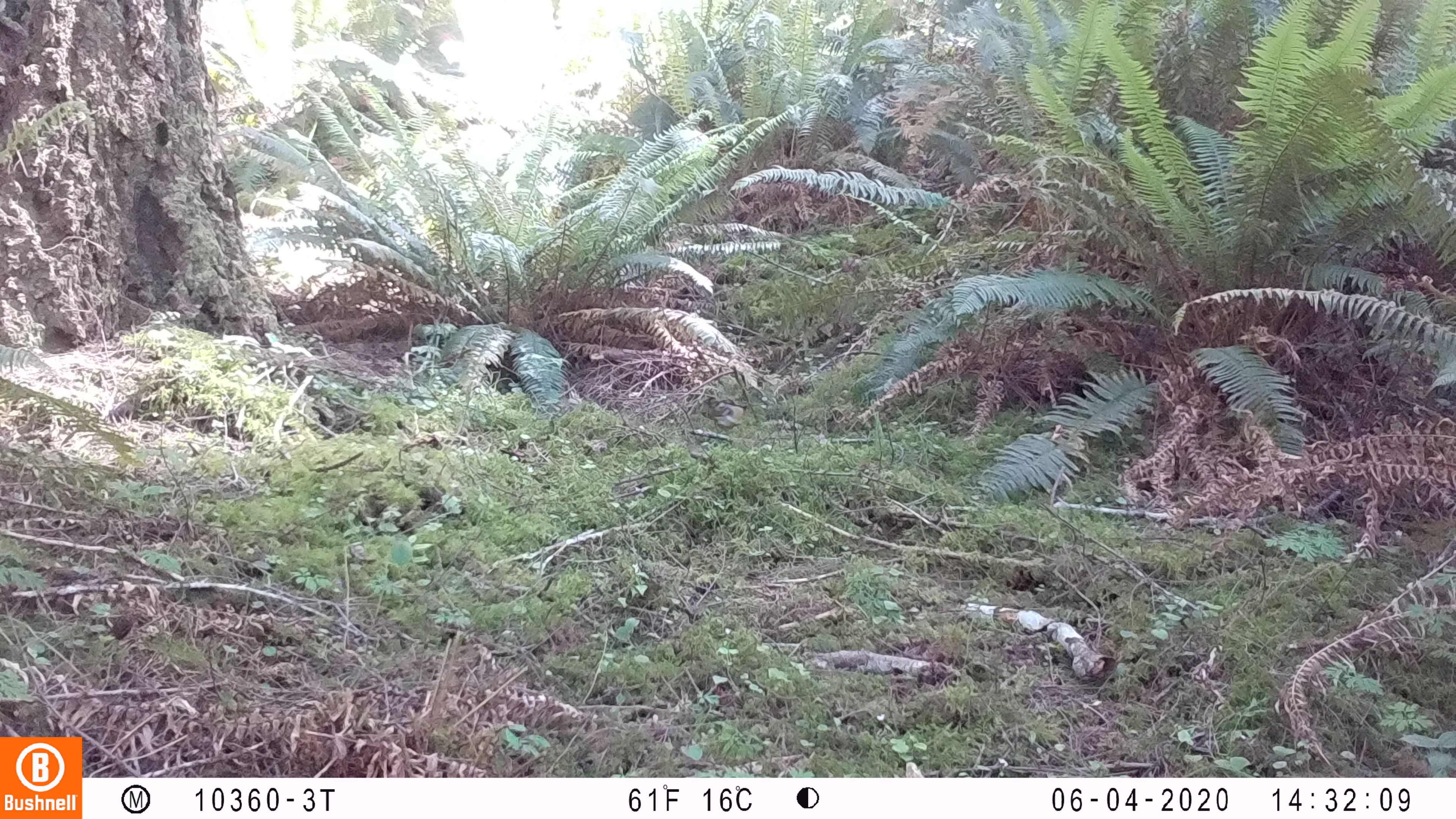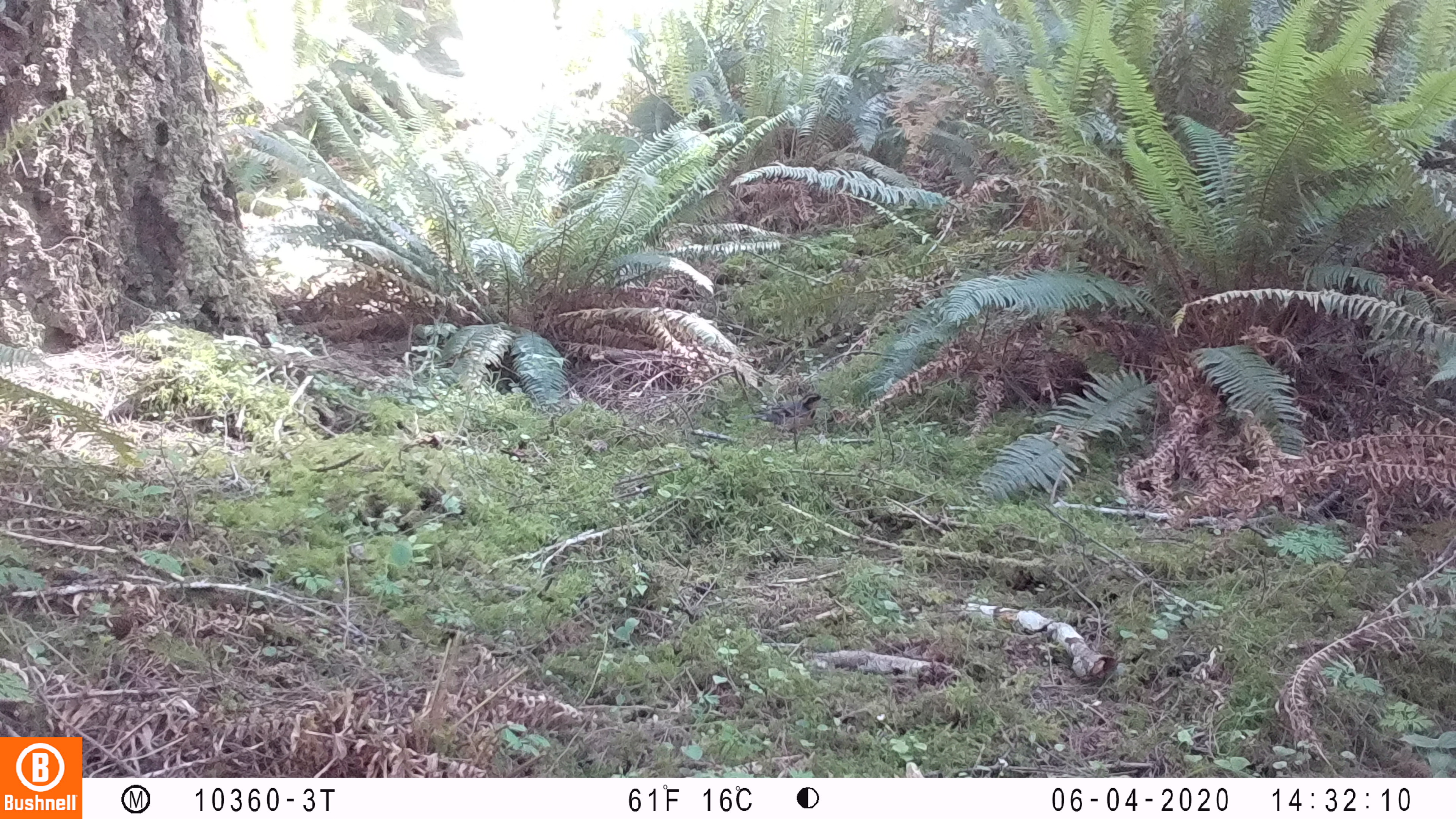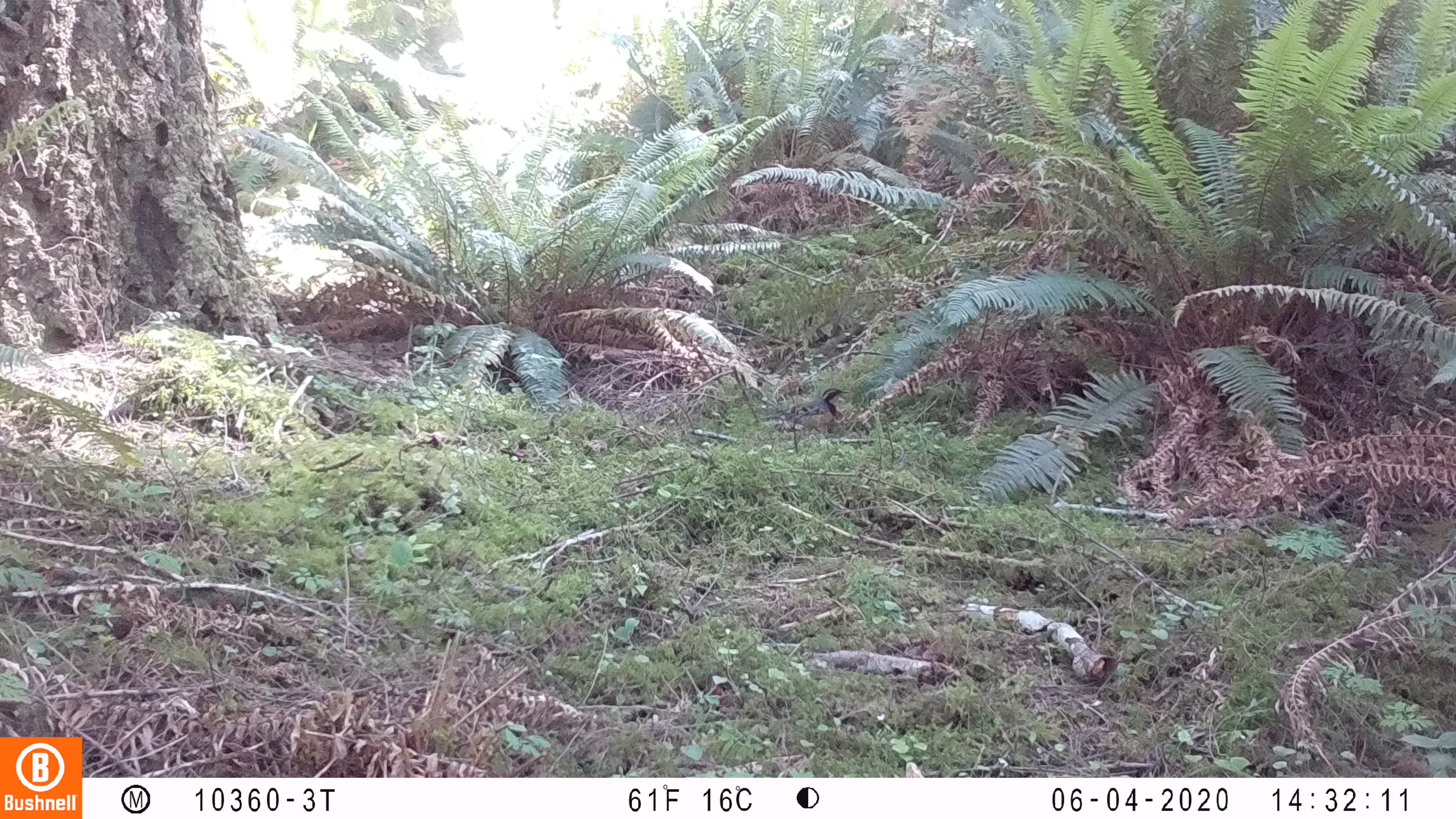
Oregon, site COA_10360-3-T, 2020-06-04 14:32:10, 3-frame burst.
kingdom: Animalia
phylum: Chordata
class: Aves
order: Passeriformes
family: Turdidae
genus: Ixoreus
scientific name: Ixoreus naevius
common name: varied thrush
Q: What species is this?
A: Varied thrush (Ixoreus naevius).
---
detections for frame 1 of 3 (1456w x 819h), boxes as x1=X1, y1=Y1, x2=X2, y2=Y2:
varied thrush: x1=697, y1=396, x2=751, y2=431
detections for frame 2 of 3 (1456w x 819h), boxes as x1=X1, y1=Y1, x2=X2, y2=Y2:
varied thrush: x1=753, y1=391, x2=826, y2=434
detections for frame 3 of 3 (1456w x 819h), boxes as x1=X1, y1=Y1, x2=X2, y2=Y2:
varied thrush: x1=767, y1=386, x2=849, y2=434